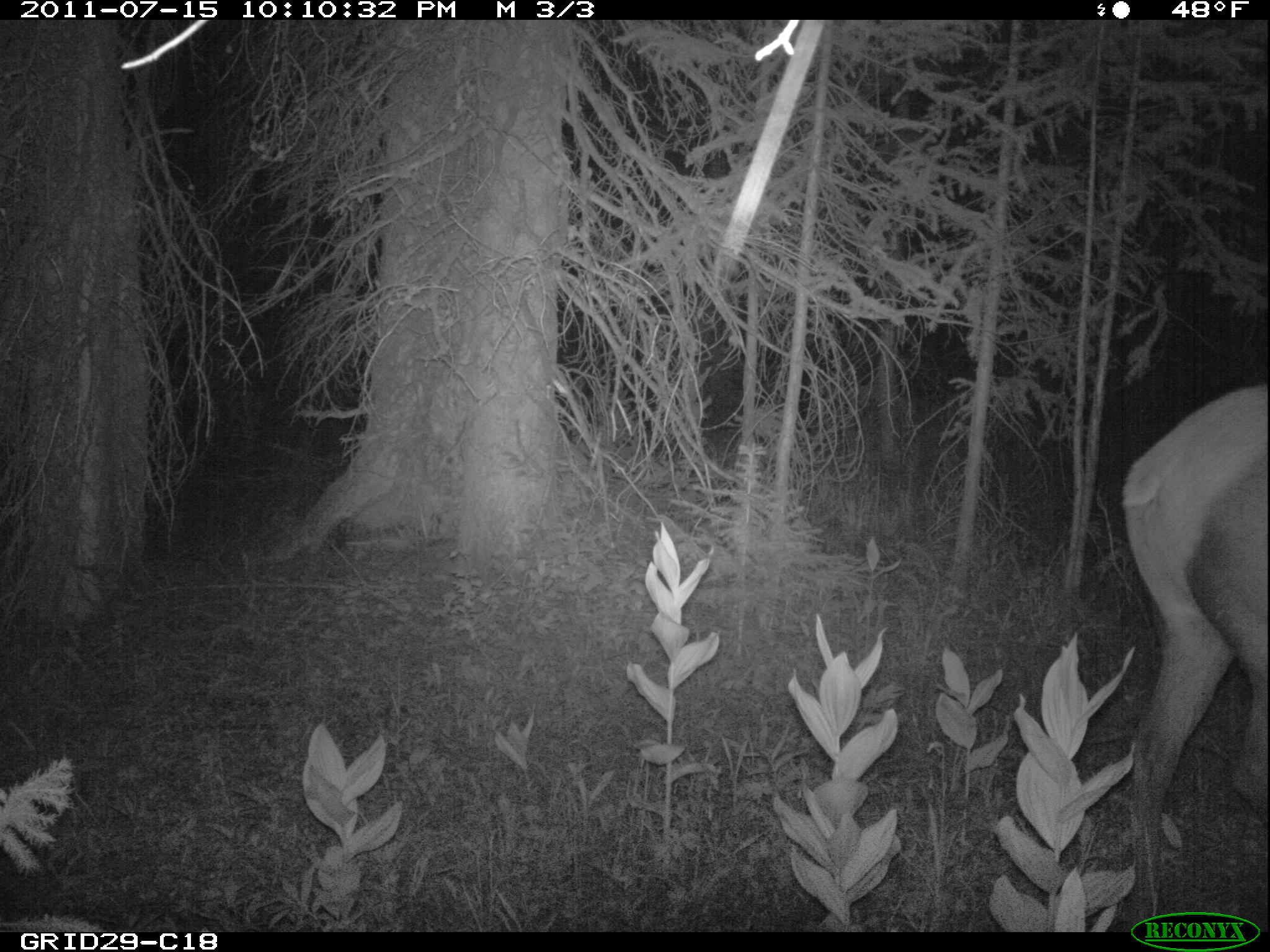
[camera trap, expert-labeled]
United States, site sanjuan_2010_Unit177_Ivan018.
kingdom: Animalia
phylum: Chordata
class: Mammalia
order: Artiodactyla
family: Cervidae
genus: Cervus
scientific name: Cervus elaphus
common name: red deer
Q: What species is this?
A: Cervus elaphus (red deer).